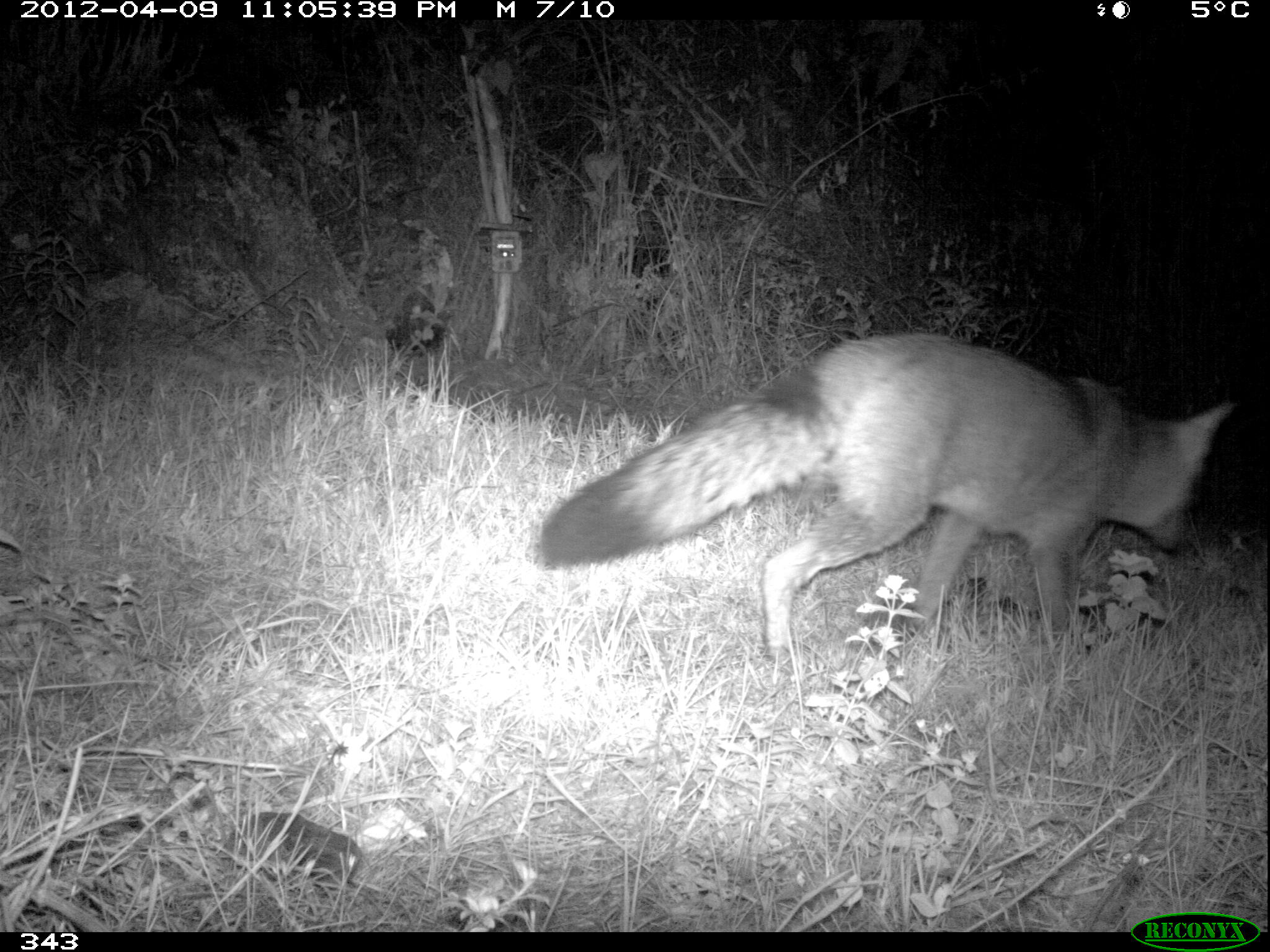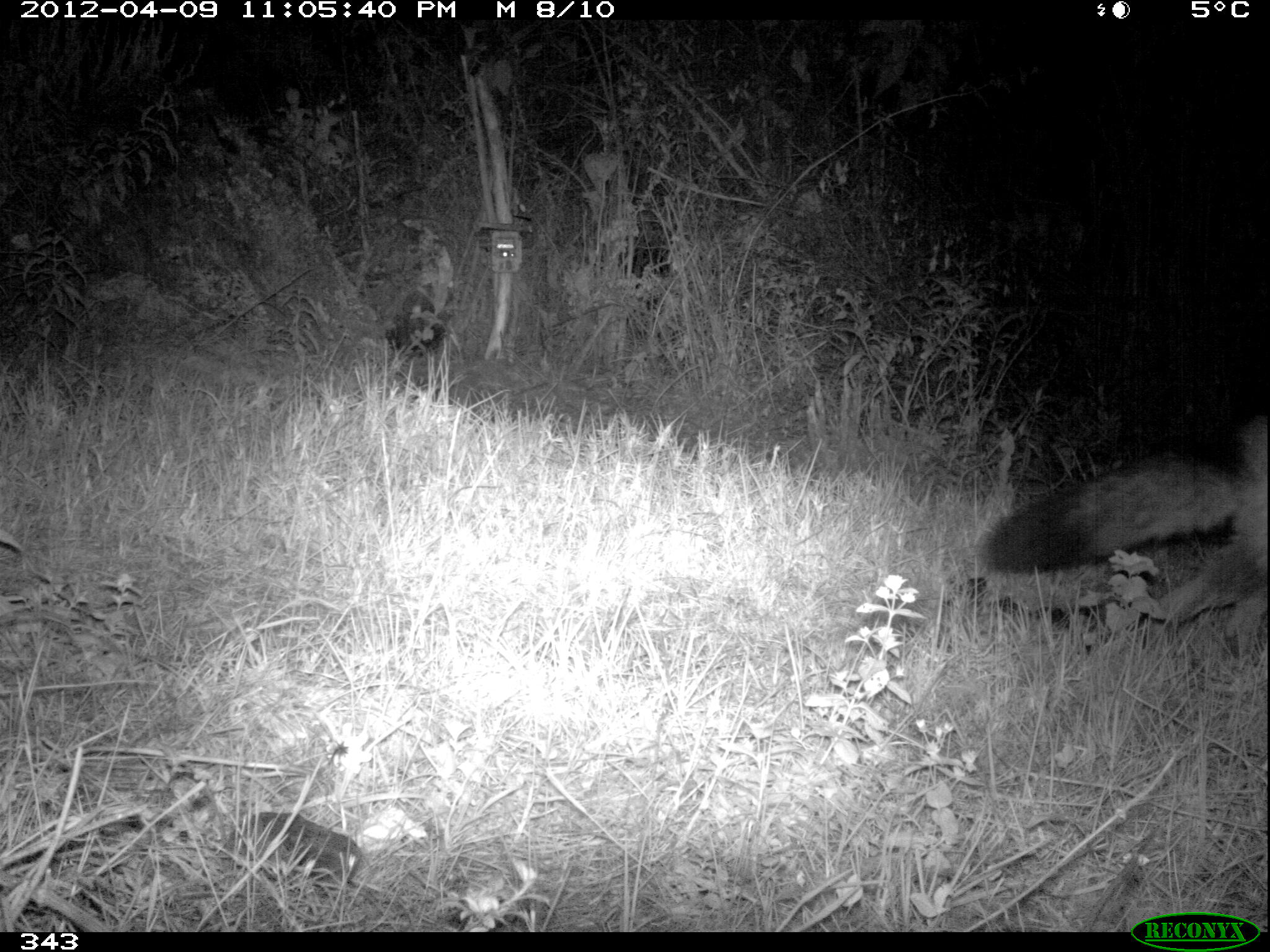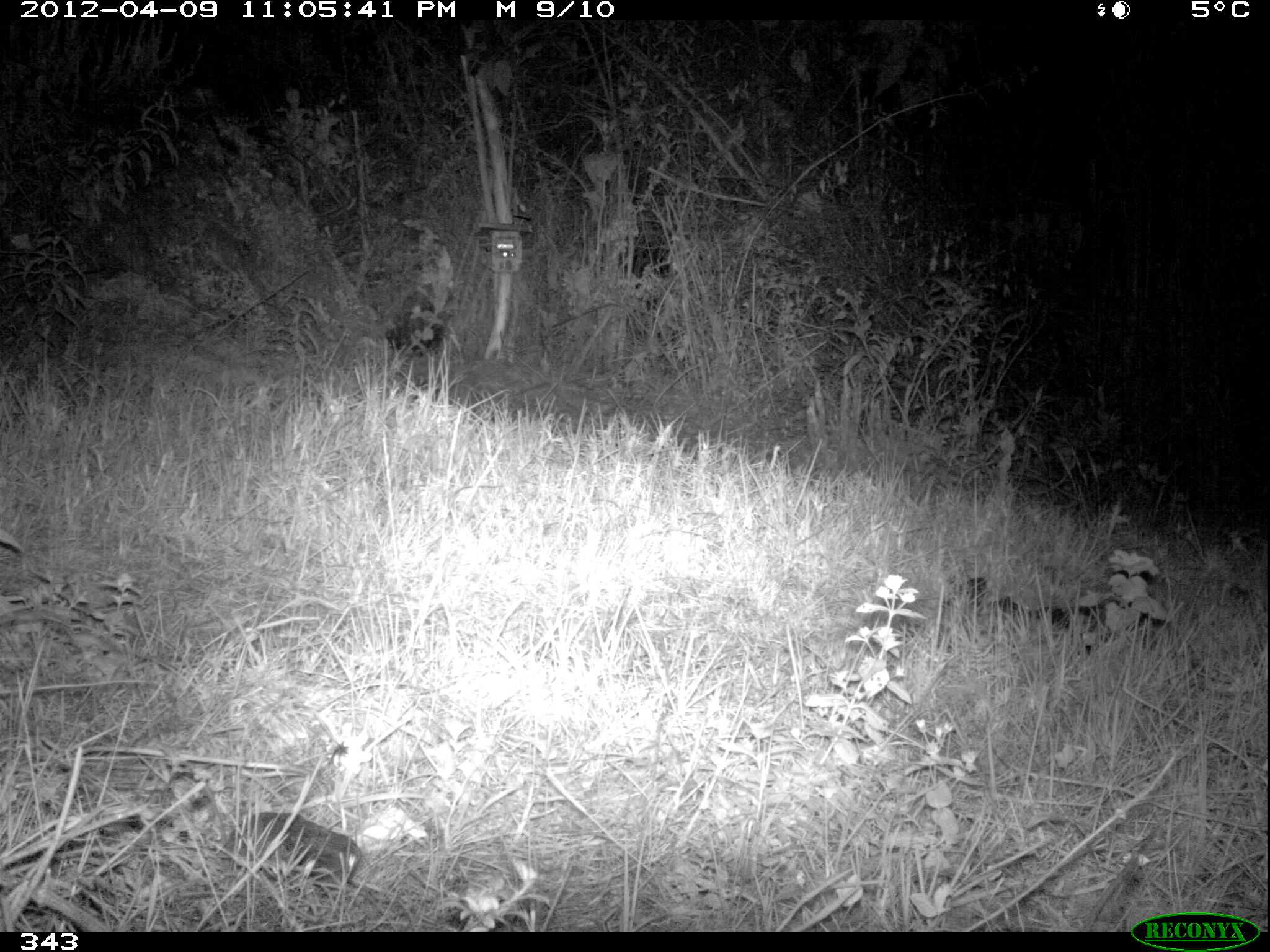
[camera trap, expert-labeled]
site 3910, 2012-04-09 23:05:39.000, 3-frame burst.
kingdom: Animalia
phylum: Chordata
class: Mammalia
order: Carnivora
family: Canidae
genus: Lycalopex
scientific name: Lycalopex culpaeus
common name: culpeo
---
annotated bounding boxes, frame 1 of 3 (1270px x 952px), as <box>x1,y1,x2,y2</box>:
lycalopex culpaeus: <box>531,330,1234,668</box>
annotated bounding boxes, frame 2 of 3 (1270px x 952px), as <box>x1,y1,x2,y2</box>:
lycalopex culpaeus: <box>980,413,1268,672</box>